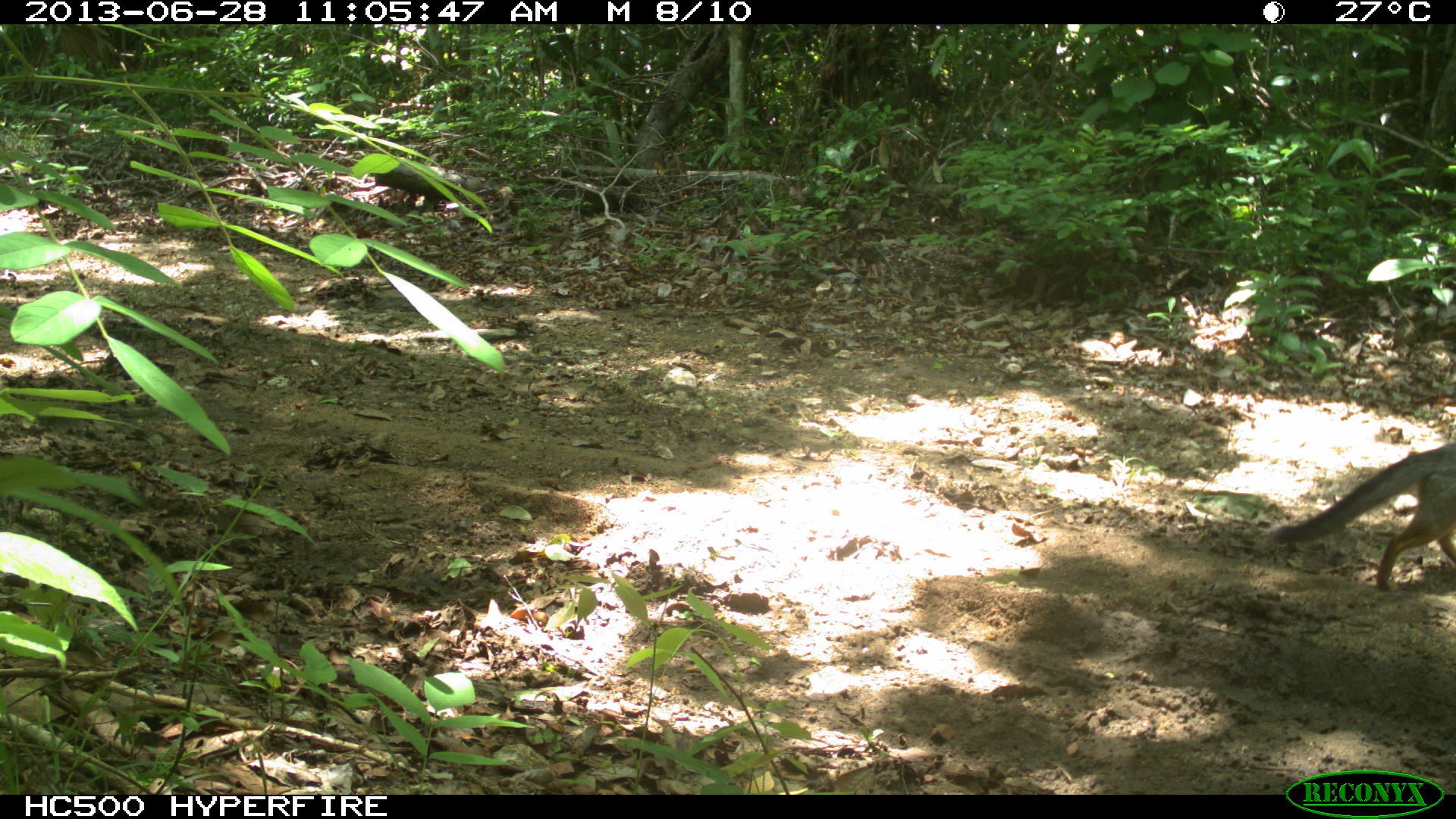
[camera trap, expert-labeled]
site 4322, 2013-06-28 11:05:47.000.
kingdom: Animalia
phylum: Chordata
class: Mammalia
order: Carnivora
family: Canidae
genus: Urocyon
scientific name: Urocyon cinereoargenteus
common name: gray fox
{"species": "Urocyon cinereoargenteus (gray fox)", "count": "1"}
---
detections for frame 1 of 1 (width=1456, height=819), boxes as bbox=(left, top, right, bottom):
urocyon cinereoargenteus: bbox=(1269, 441, 1456, 593)